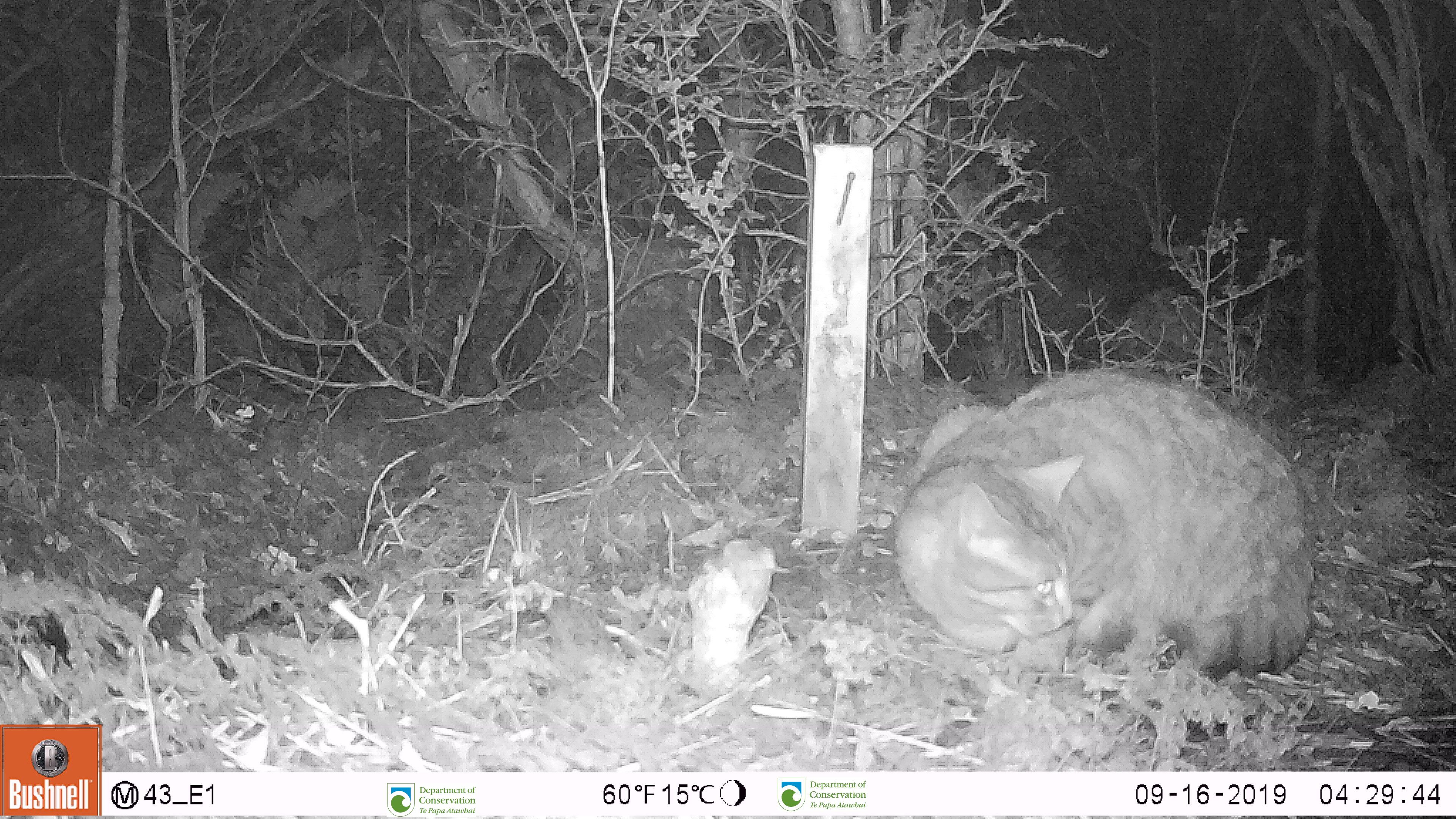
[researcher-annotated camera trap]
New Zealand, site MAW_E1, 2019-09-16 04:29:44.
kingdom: Animalia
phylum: Chordata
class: Mammalia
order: Carnivora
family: Felidae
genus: Felis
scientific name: Felis catus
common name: domestic cat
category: cat